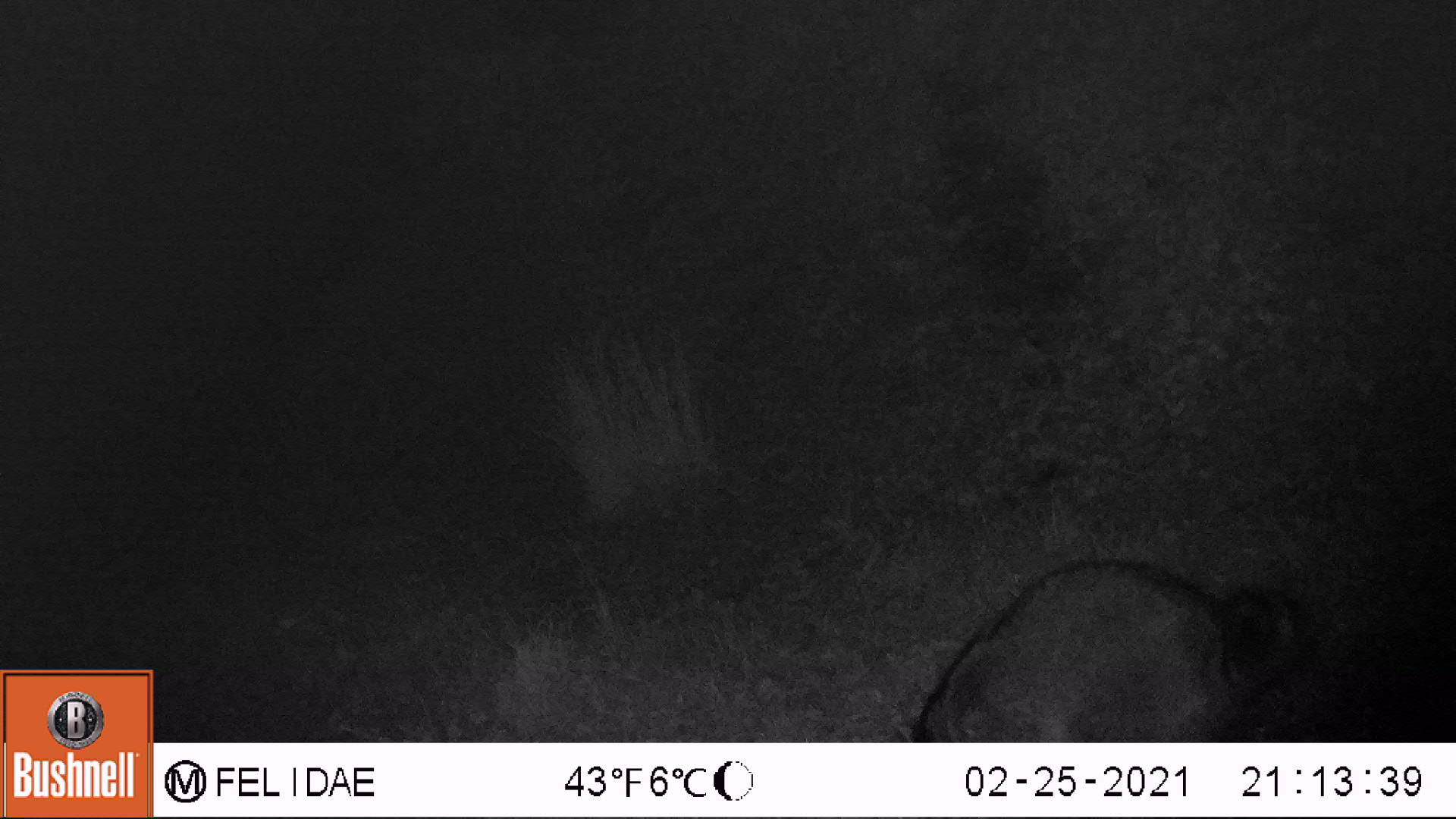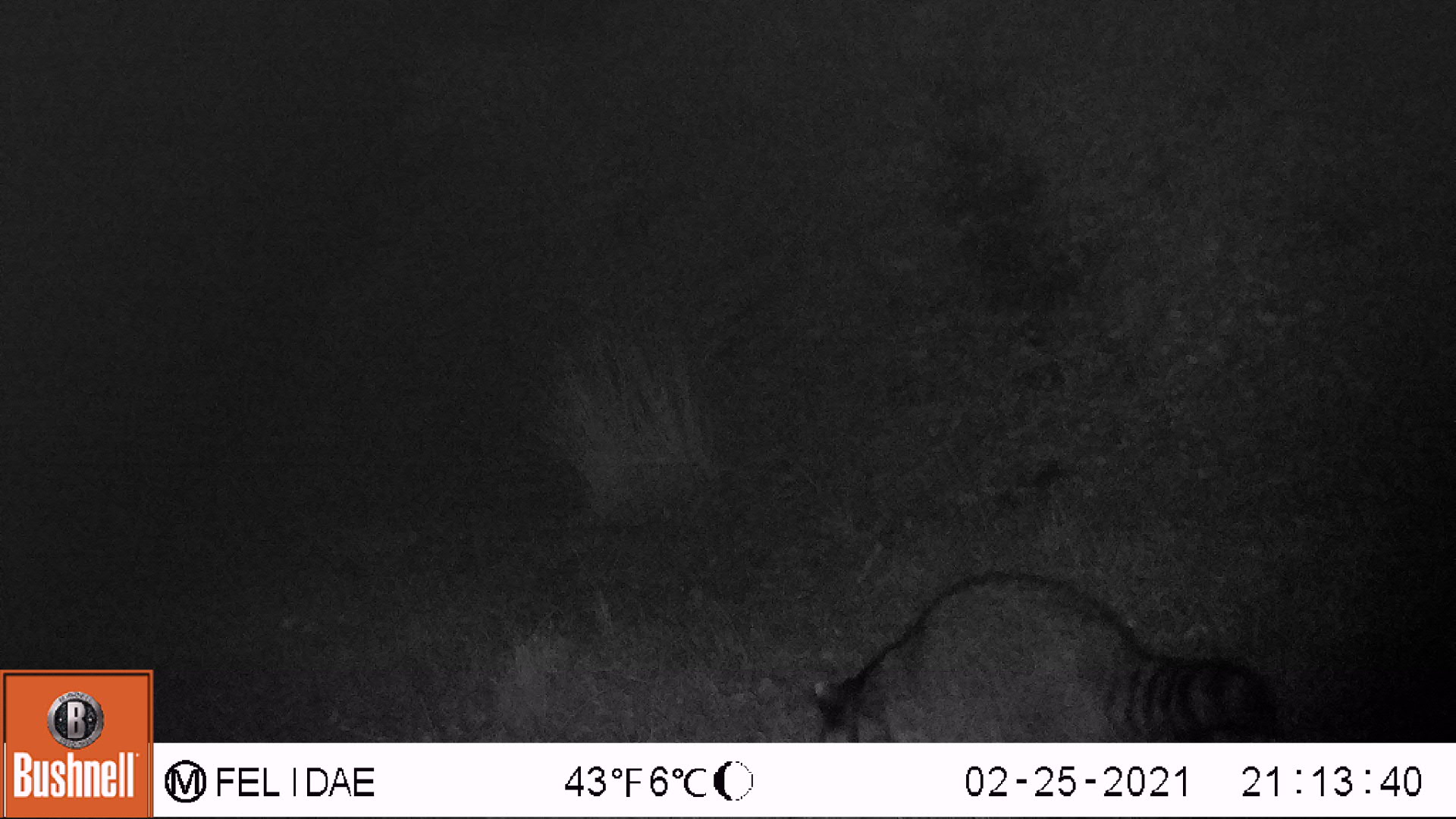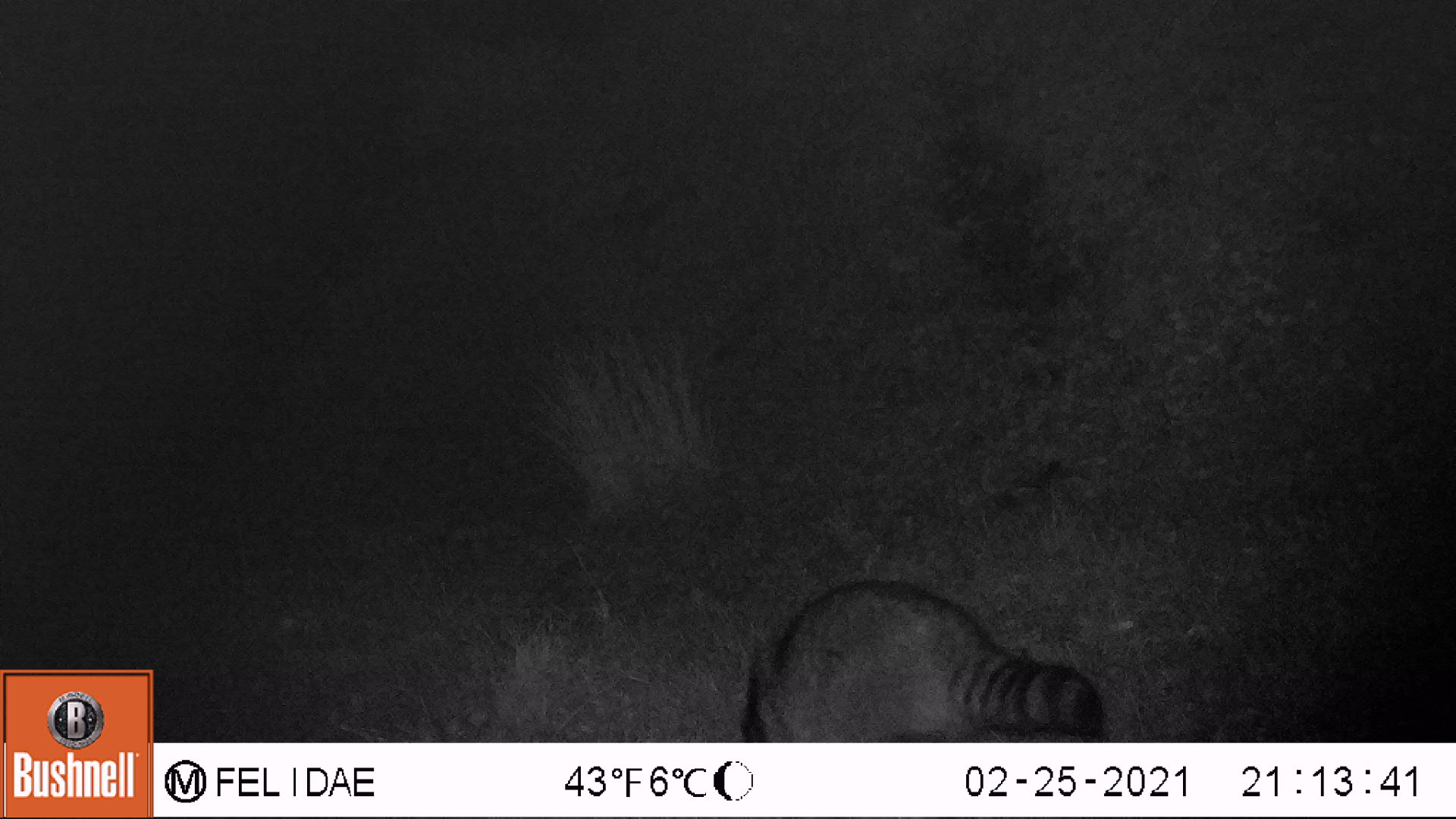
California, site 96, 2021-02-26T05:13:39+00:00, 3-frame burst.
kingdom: Animalia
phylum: Chordata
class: Mammalia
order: Carnivora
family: Procyonidae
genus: Procyon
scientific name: Procyon lotor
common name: raccoon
Raccoon (Procyon lotor).